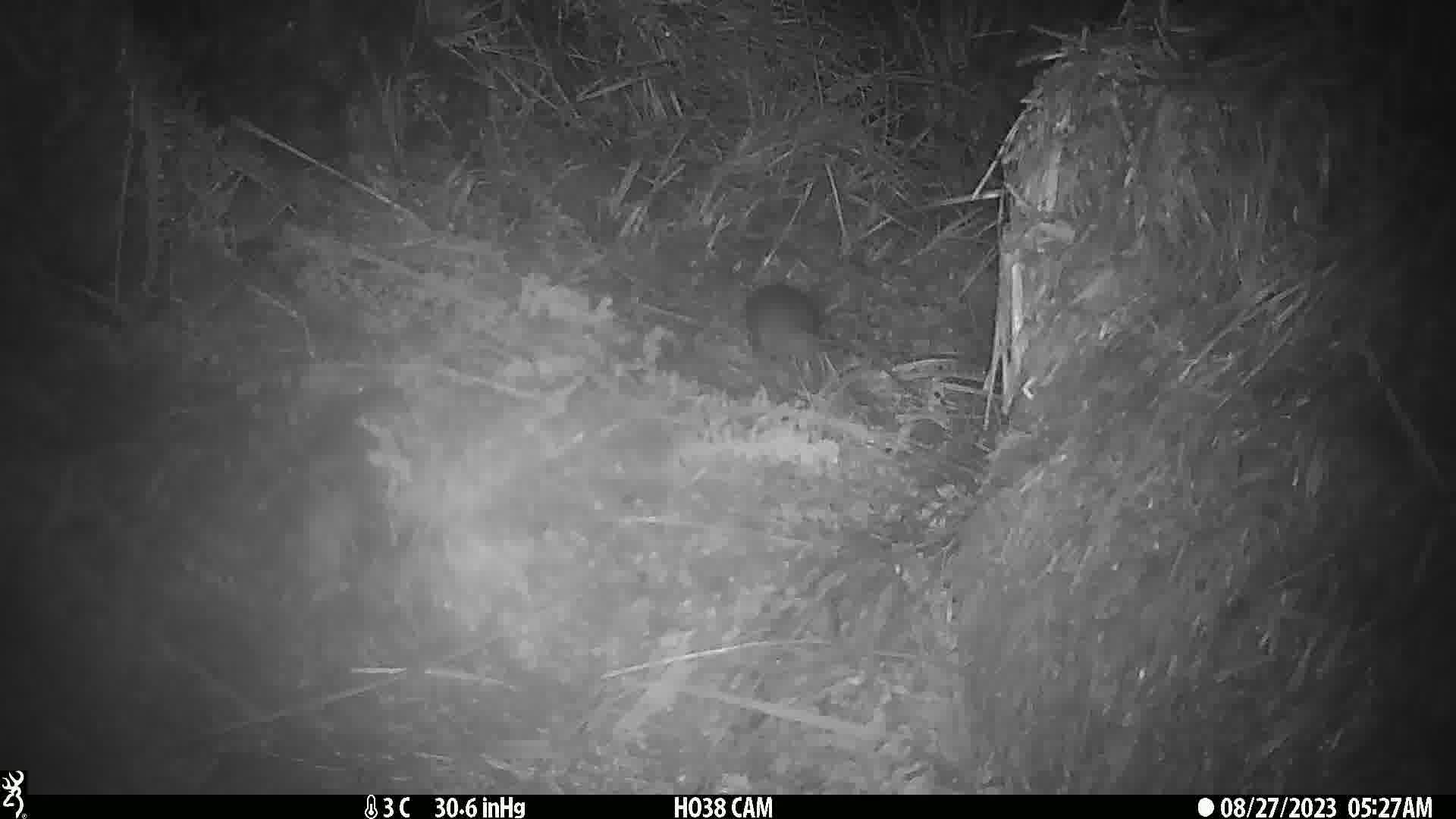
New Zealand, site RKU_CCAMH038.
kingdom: Animalia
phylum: Chordata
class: Mammalia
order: Rodentia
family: Muridae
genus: Rattus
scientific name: Rattus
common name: rat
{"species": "rat (Rattus)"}